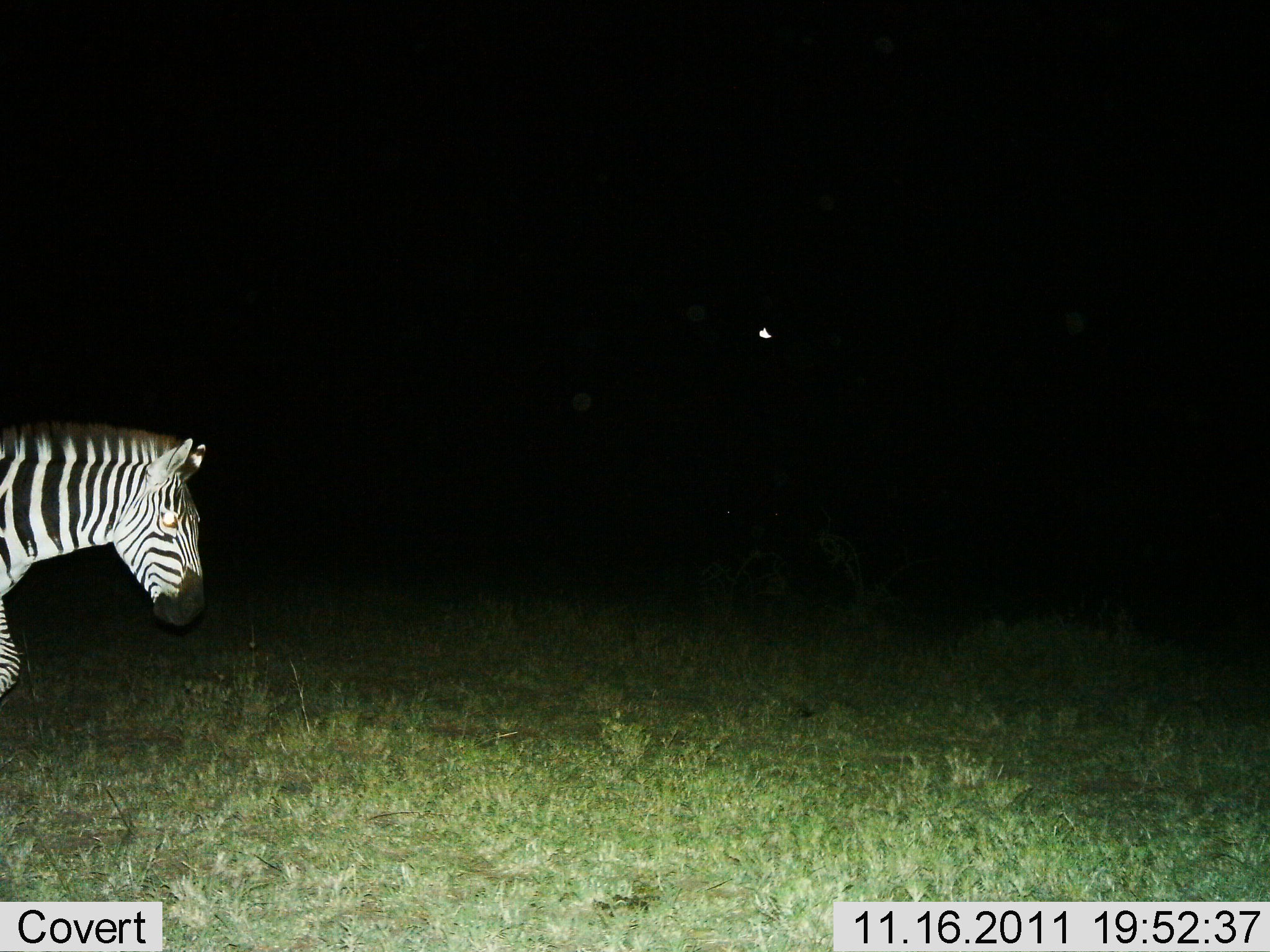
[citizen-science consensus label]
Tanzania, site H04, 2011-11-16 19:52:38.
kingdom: Animalia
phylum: Chordata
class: Mammalia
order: Perissodactyla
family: Equidae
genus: Equus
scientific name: Equus quagga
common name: plains zebra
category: zebra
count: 1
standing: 10%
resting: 0%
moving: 90%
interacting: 0%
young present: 0%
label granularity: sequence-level